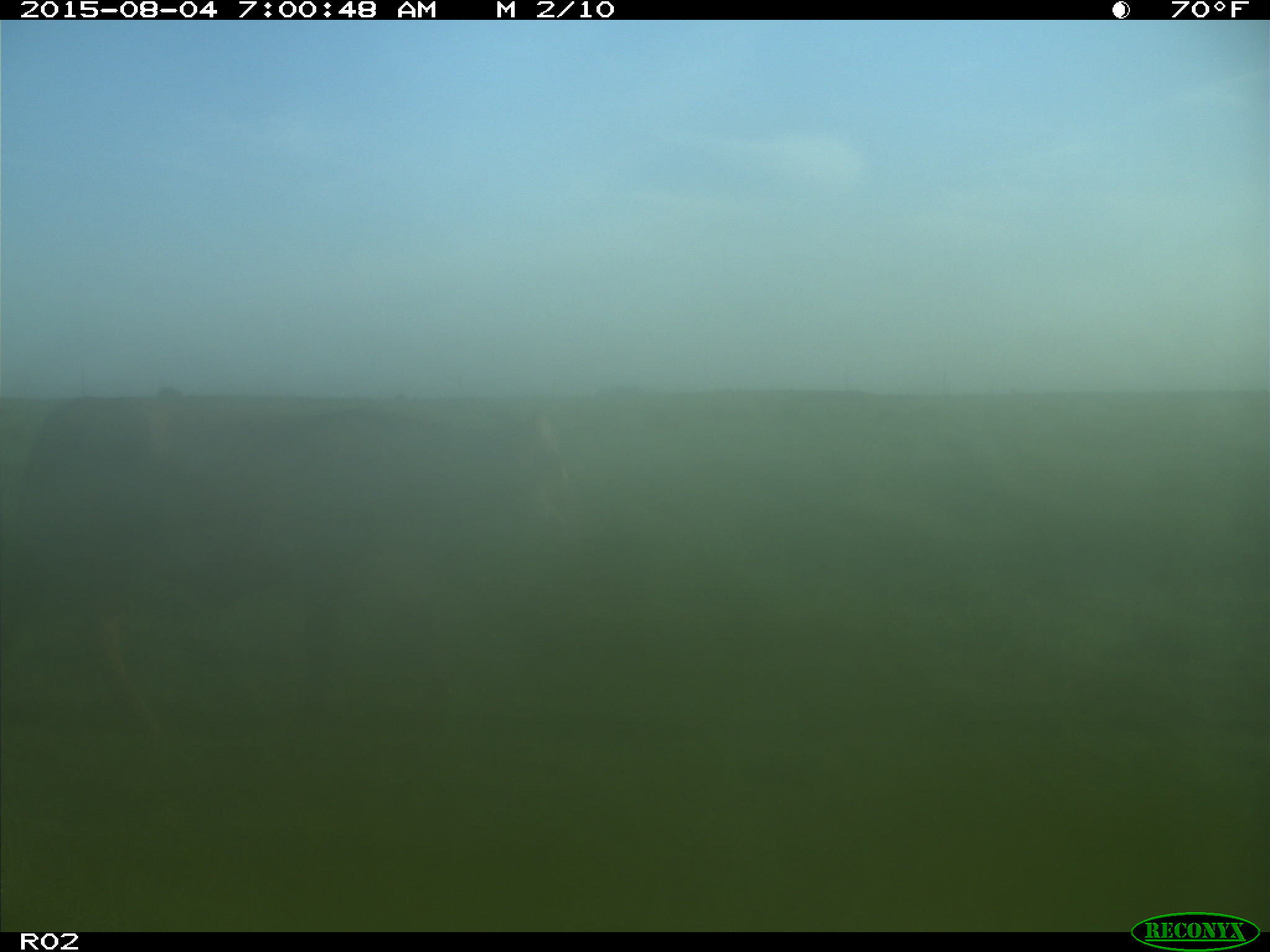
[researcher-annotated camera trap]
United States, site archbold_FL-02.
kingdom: Animalia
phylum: Chordata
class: Mammalia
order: Artiodactyla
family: Bovidae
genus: Bos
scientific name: Bos taurus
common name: domestic cow